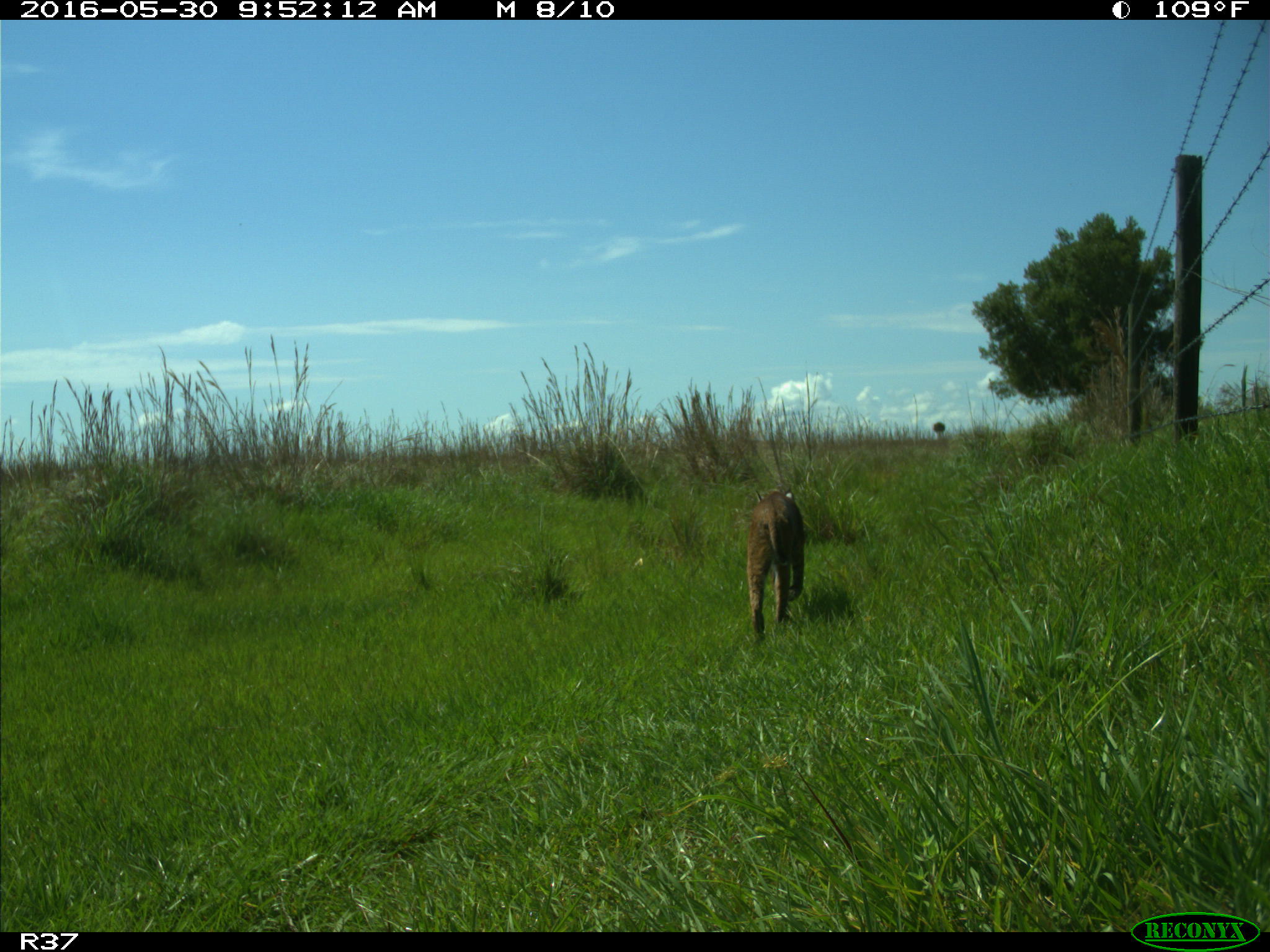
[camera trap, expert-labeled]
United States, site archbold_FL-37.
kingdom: Animalia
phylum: Chordata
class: Mammalia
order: Carnivora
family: Felidae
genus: Lynx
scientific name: Lynx rufus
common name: bobcat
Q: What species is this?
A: Lynx rufus (bobcat).